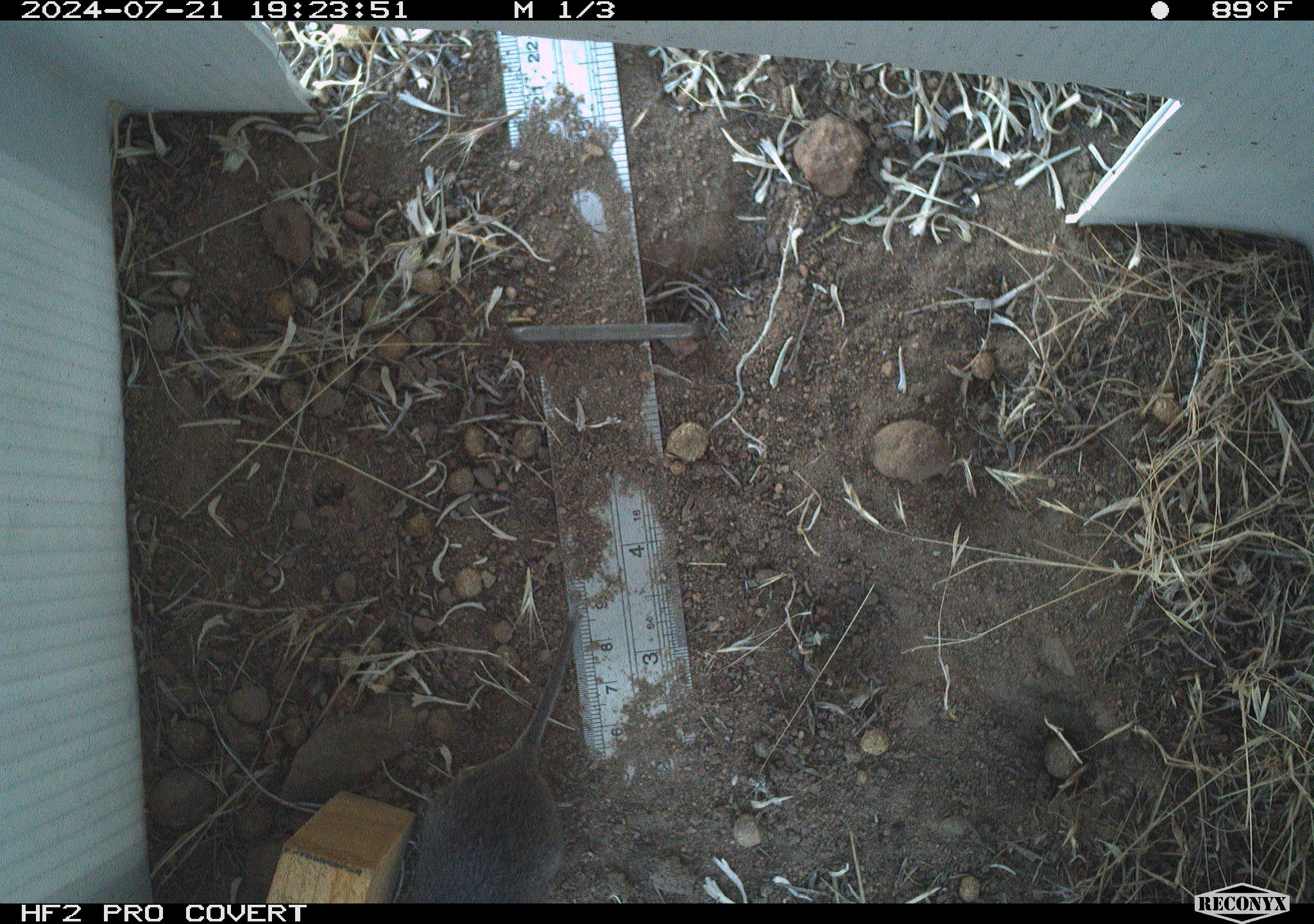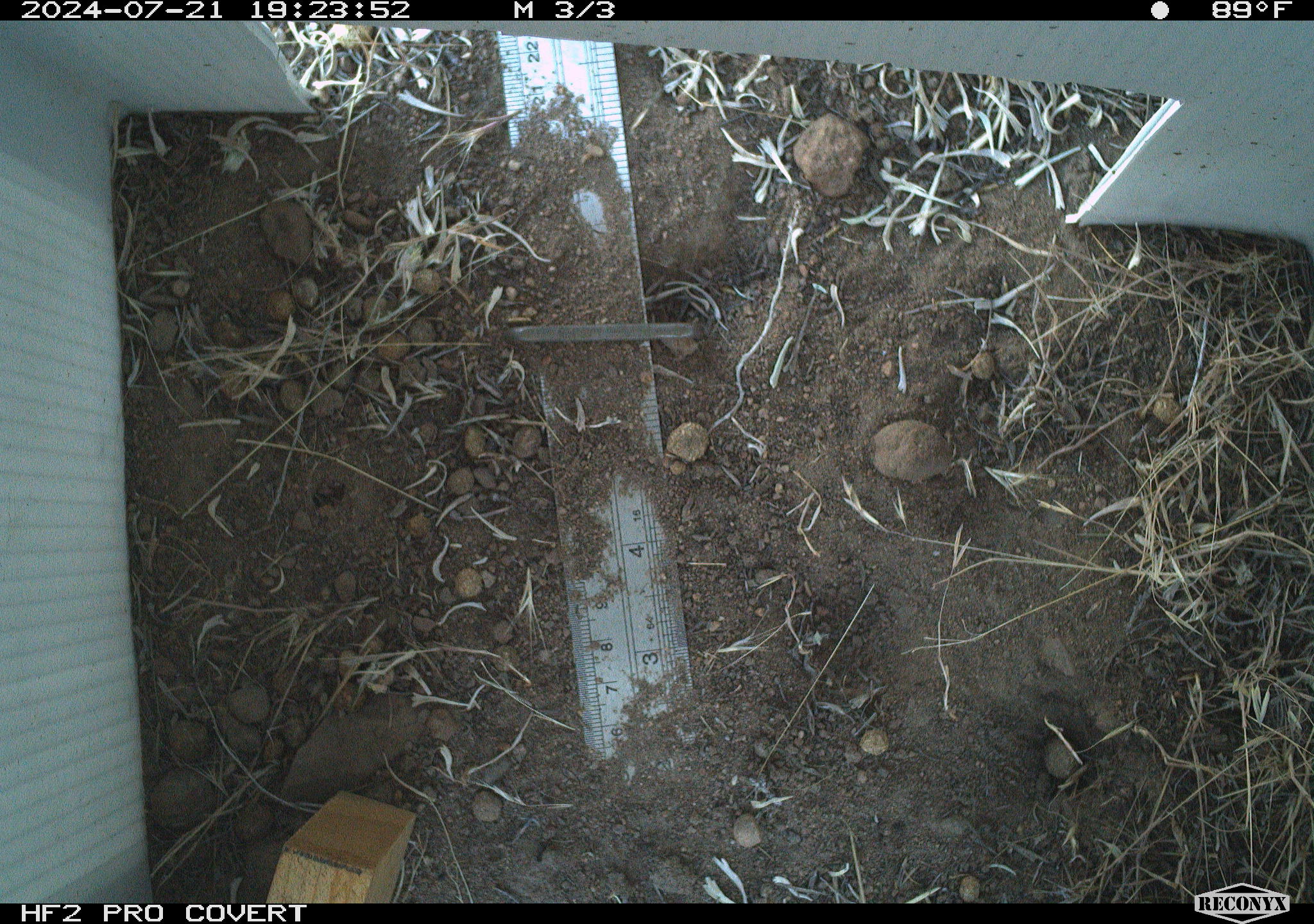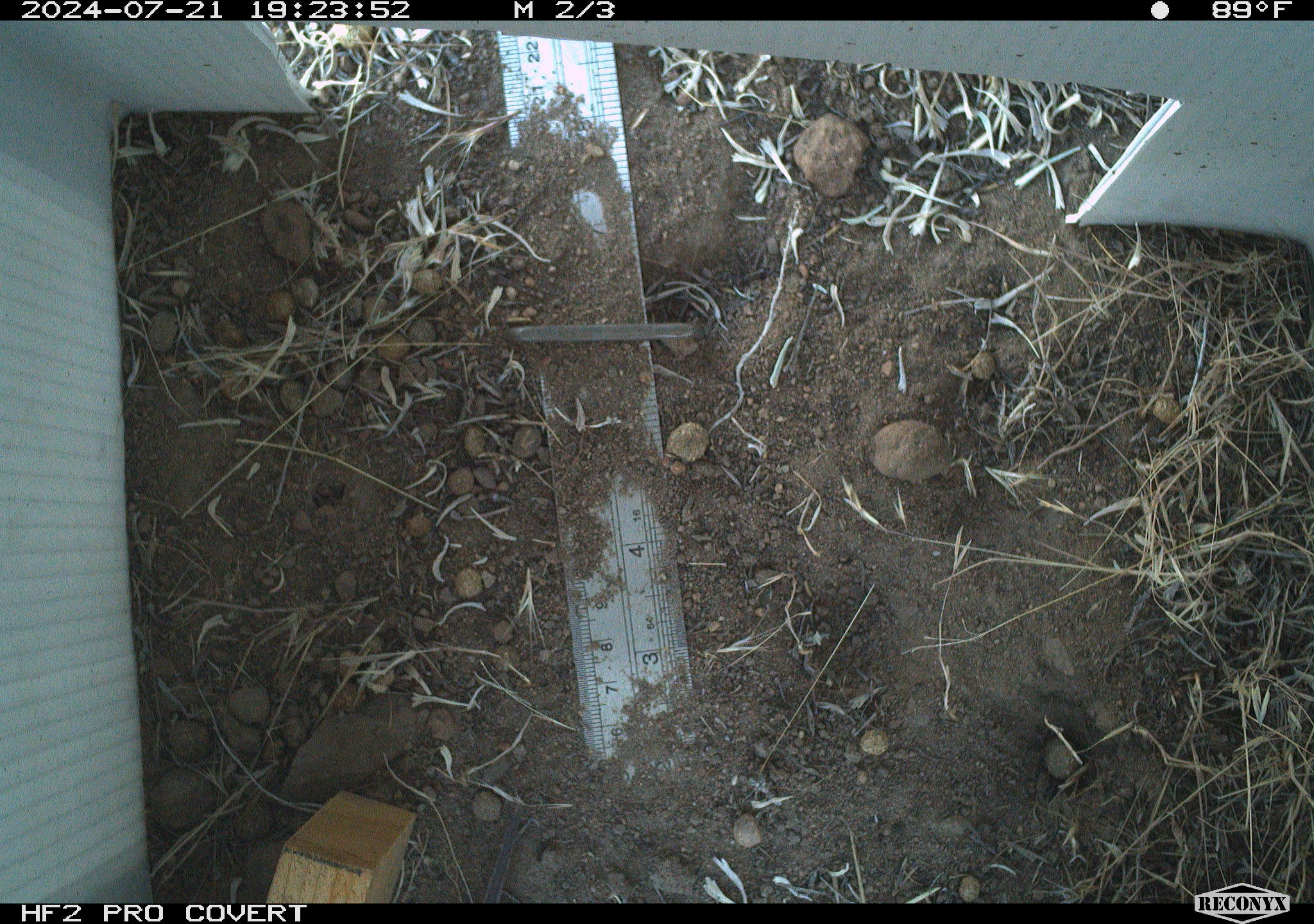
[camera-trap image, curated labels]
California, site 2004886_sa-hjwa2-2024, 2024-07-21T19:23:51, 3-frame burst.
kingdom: Animalia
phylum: Chordata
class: Mammalia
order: Rodentia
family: Cricetidae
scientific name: Cricetidae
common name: hamsters, voles, lemmings, and allies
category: cricetidae family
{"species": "cricetidae family (hamsters, voles, lemmings, and allies) (Cricetidae)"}